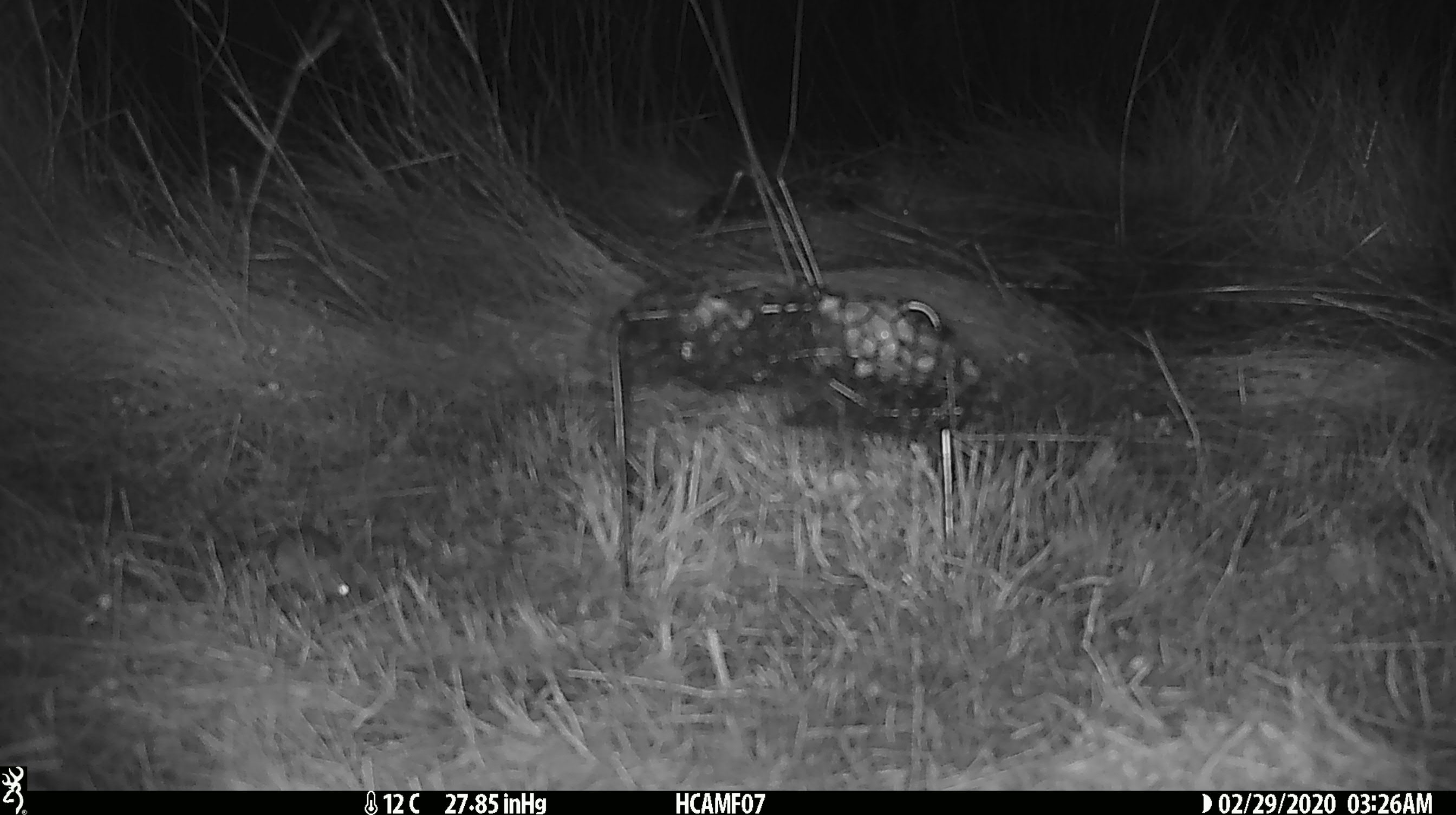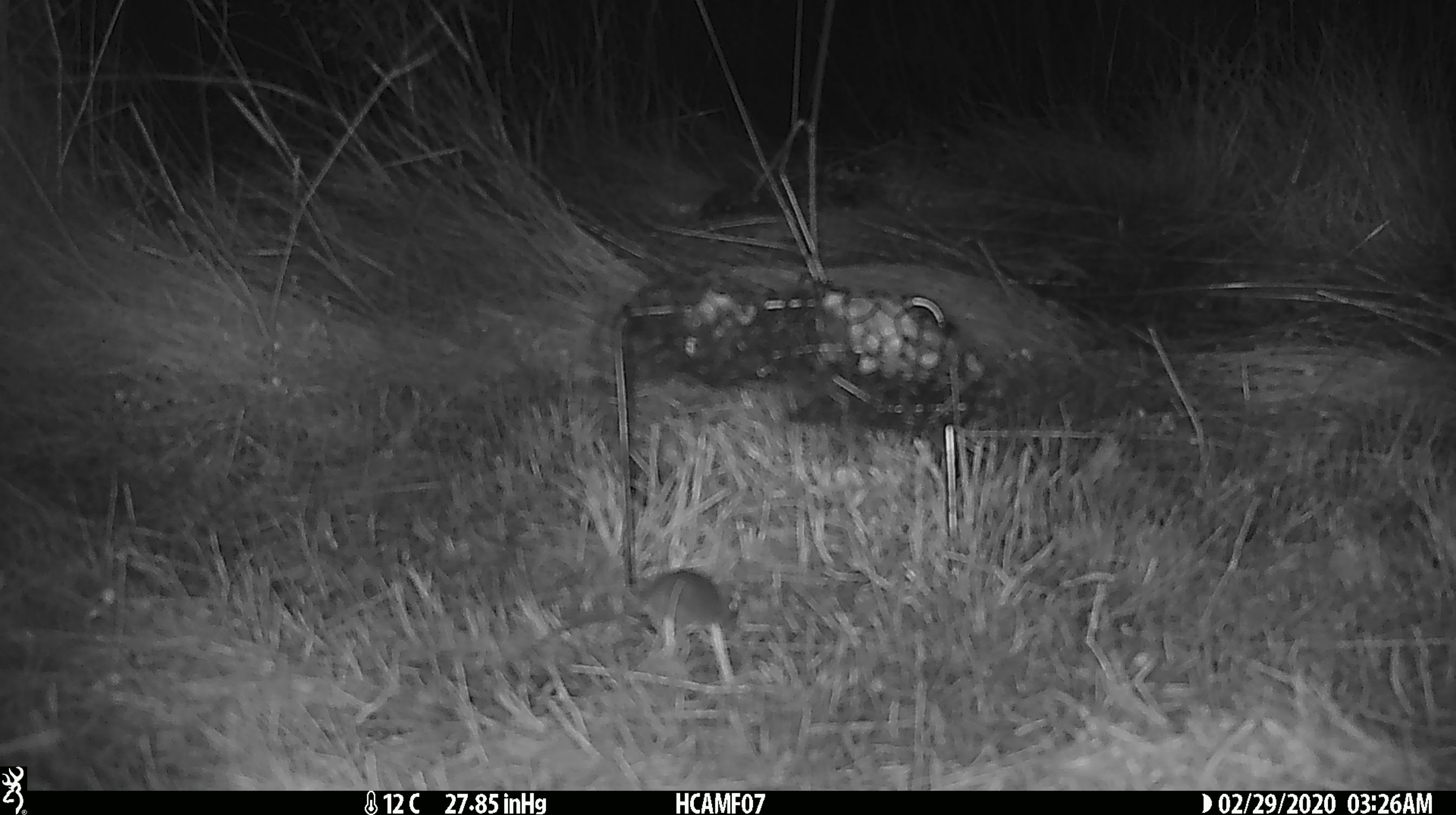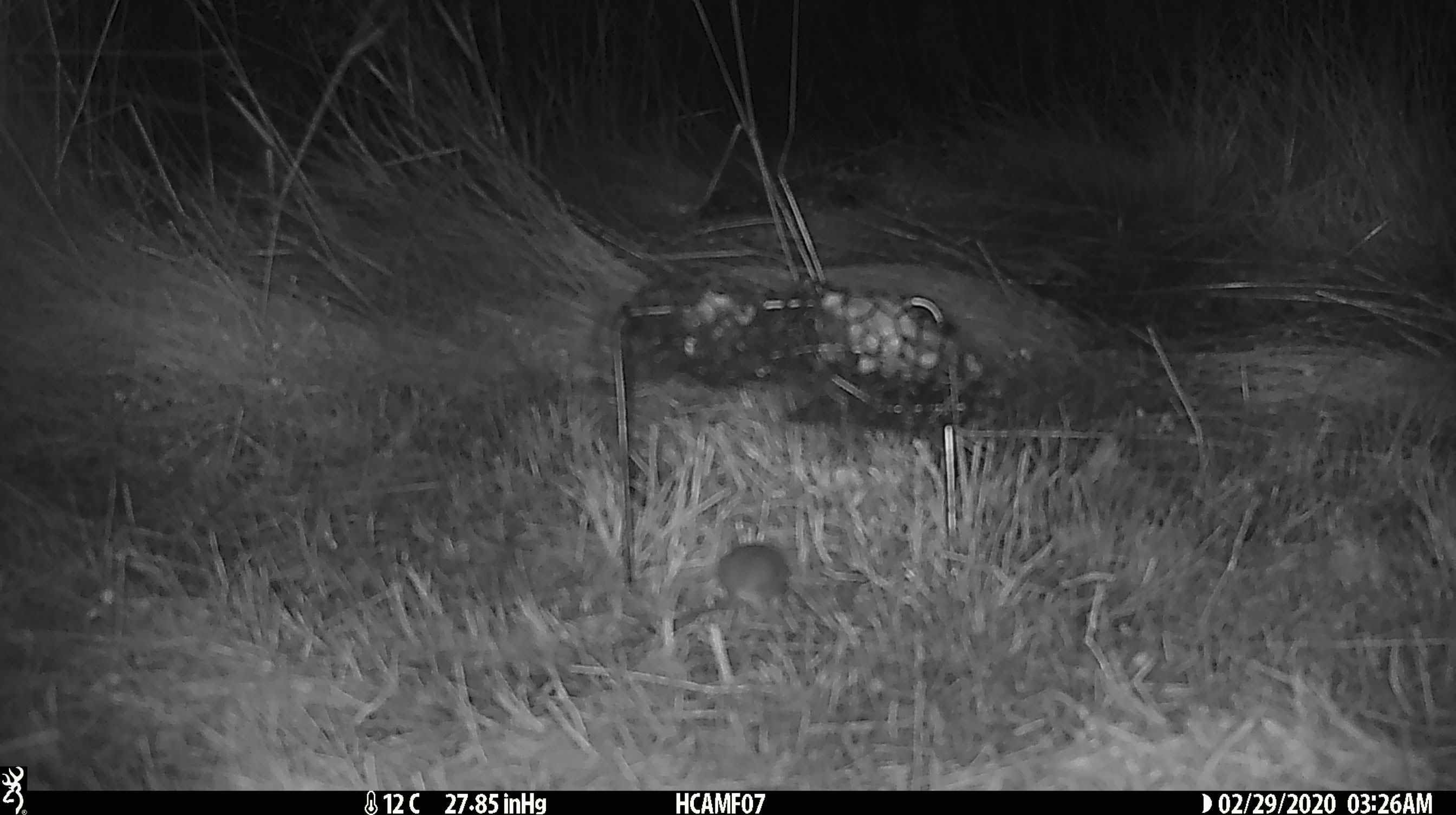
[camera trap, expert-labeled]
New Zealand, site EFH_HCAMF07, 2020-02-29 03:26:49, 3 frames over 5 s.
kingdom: Animalia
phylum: Chordata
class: Mammalia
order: Rodentia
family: Muridae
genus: Mus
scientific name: Mus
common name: mouse